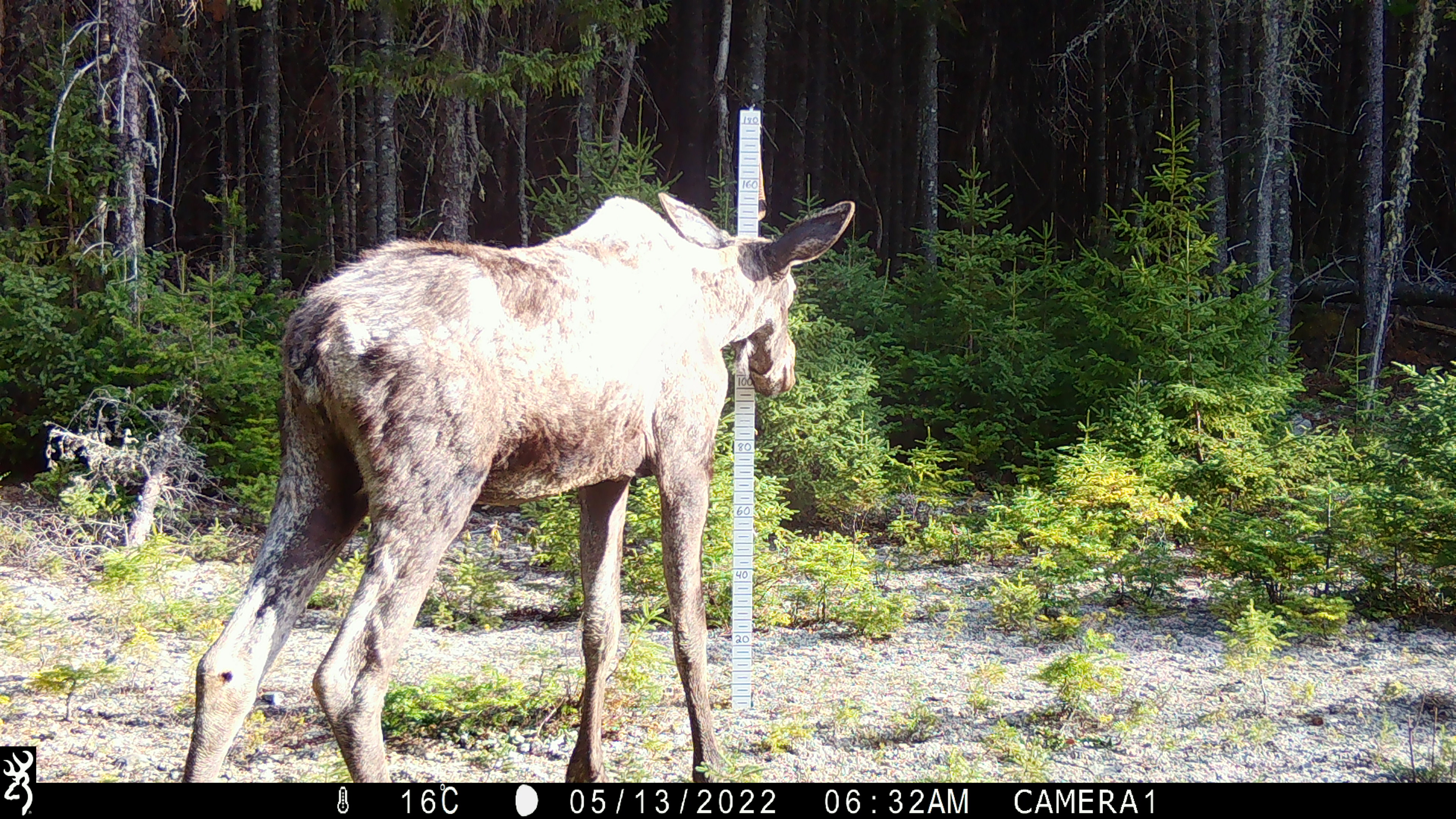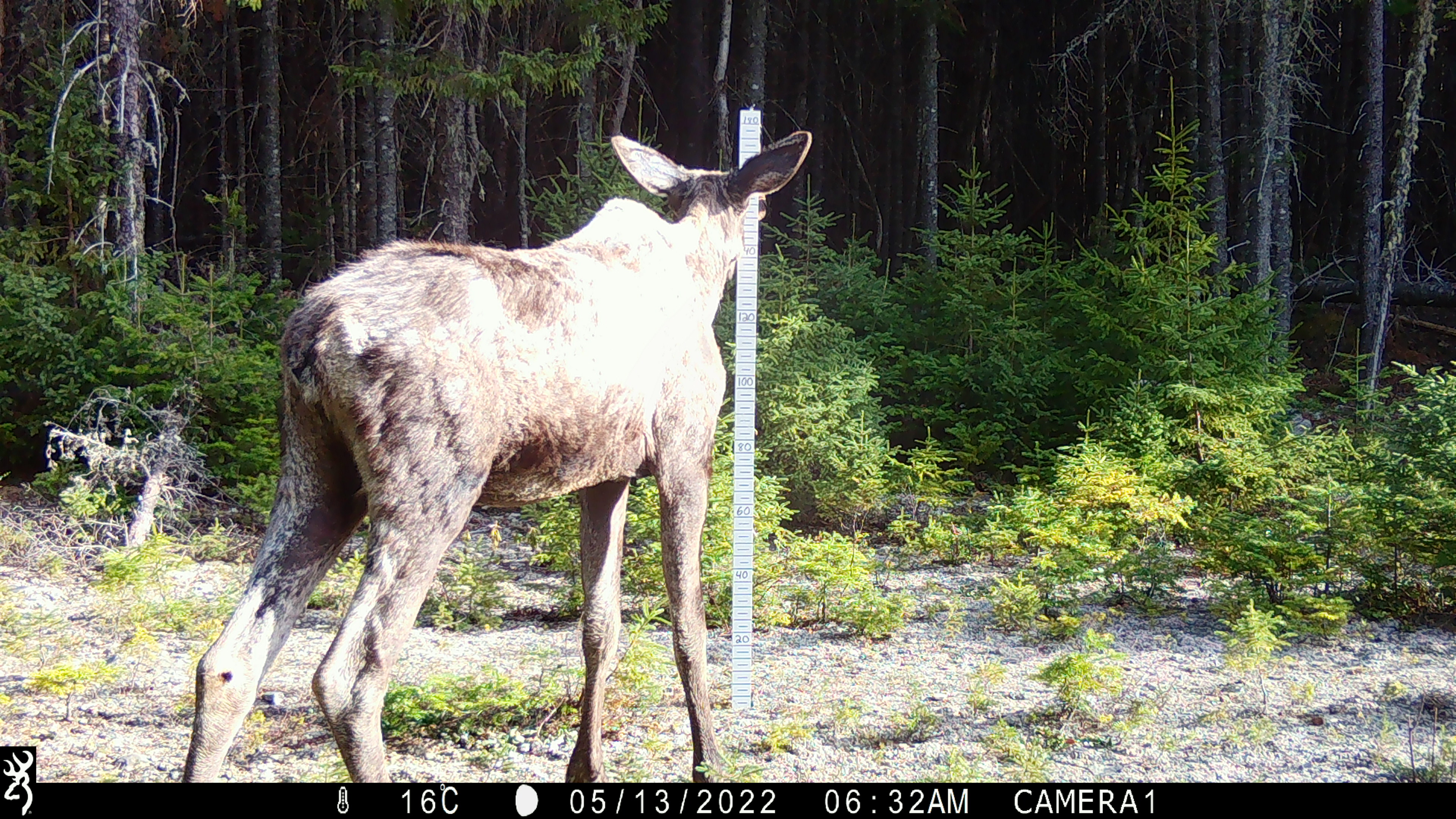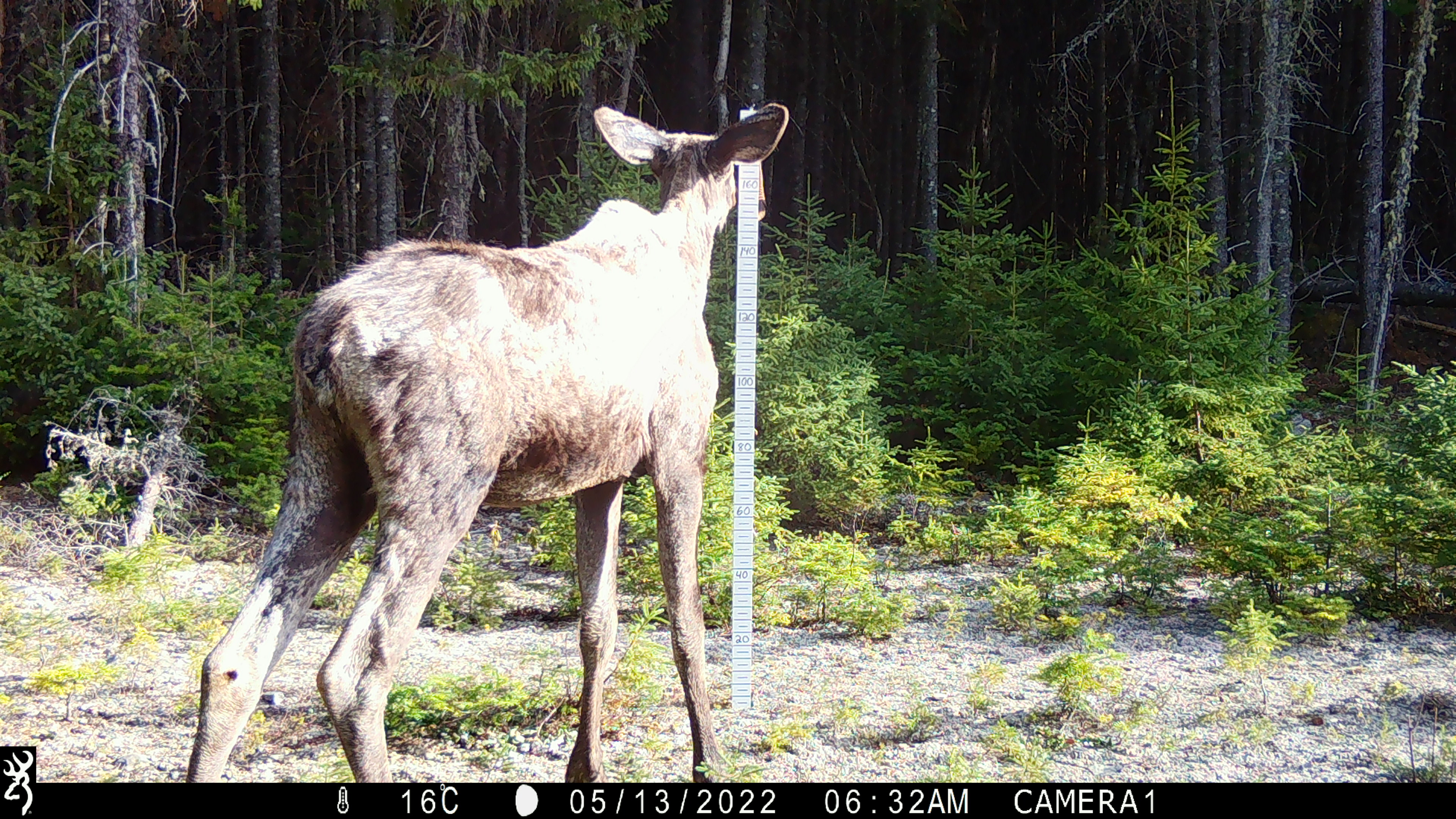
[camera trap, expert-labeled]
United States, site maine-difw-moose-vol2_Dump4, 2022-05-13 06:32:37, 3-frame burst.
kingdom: Animalia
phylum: Chordata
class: Mammalia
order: Artiodactyla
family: Cervidae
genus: Alces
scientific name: Alces alces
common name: moose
Moose (Alces alces).